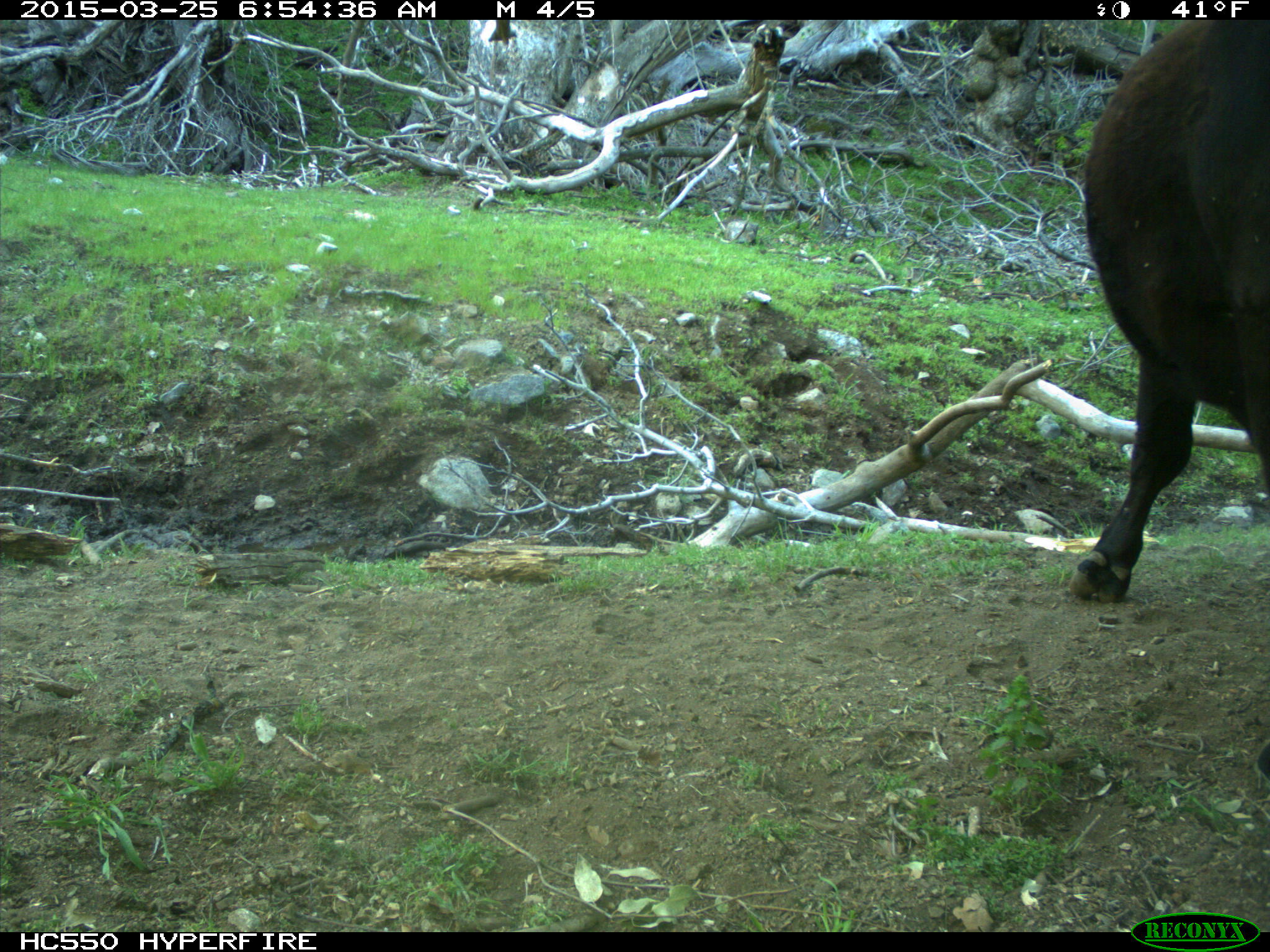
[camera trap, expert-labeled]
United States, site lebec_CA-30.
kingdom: Animalia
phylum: Chordata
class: Mammalia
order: Artiodactyla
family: Bovidae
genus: Bos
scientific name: Bos taurus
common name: domestic cow